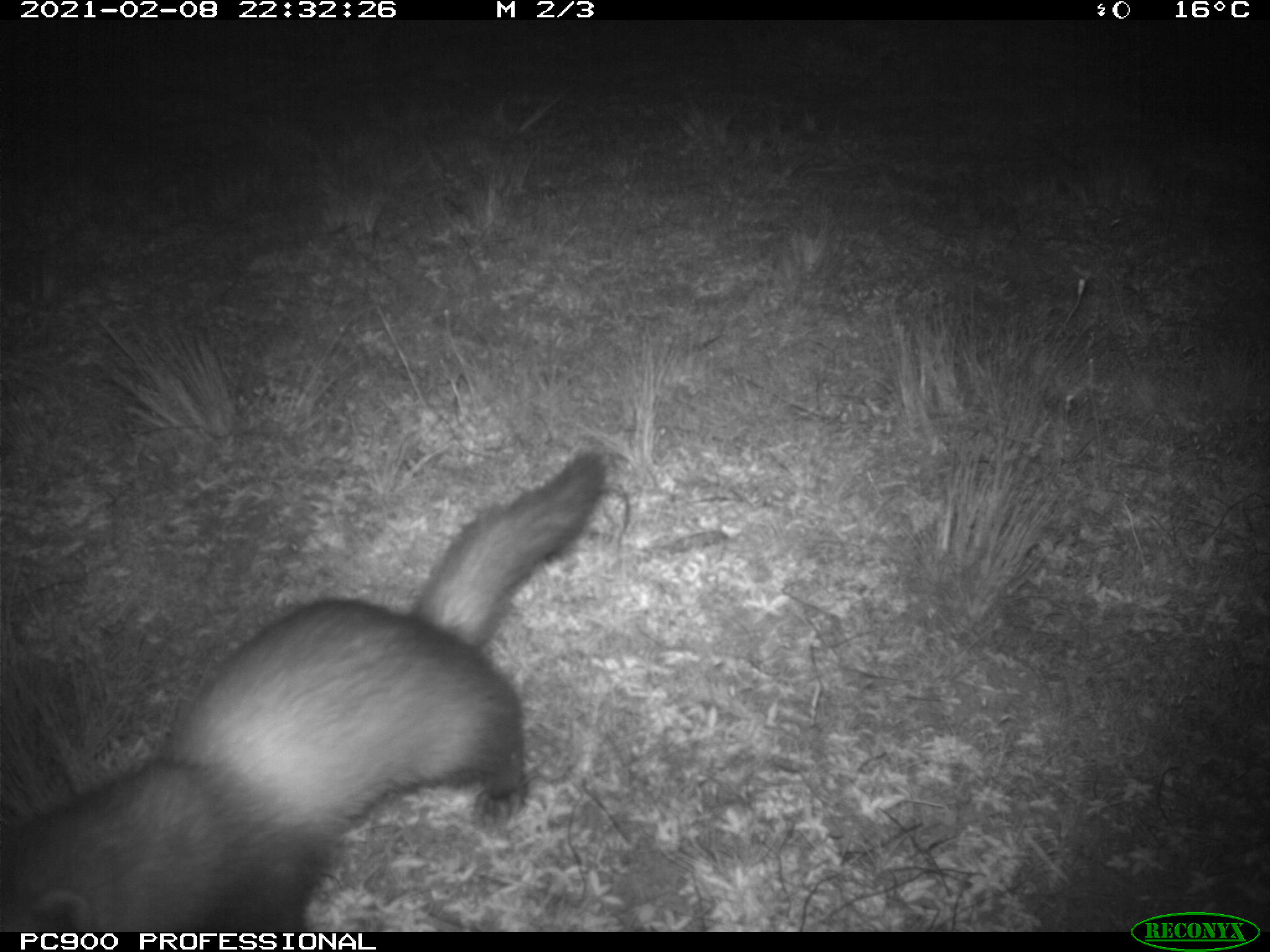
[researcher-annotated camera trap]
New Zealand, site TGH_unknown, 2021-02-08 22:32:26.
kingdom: Animalia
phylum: Chordata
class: Mammalia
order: Carnivora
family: Mustelidae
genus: Mustela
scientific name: Mustela furo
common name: ferret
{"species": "ferret (Mustela furo)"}